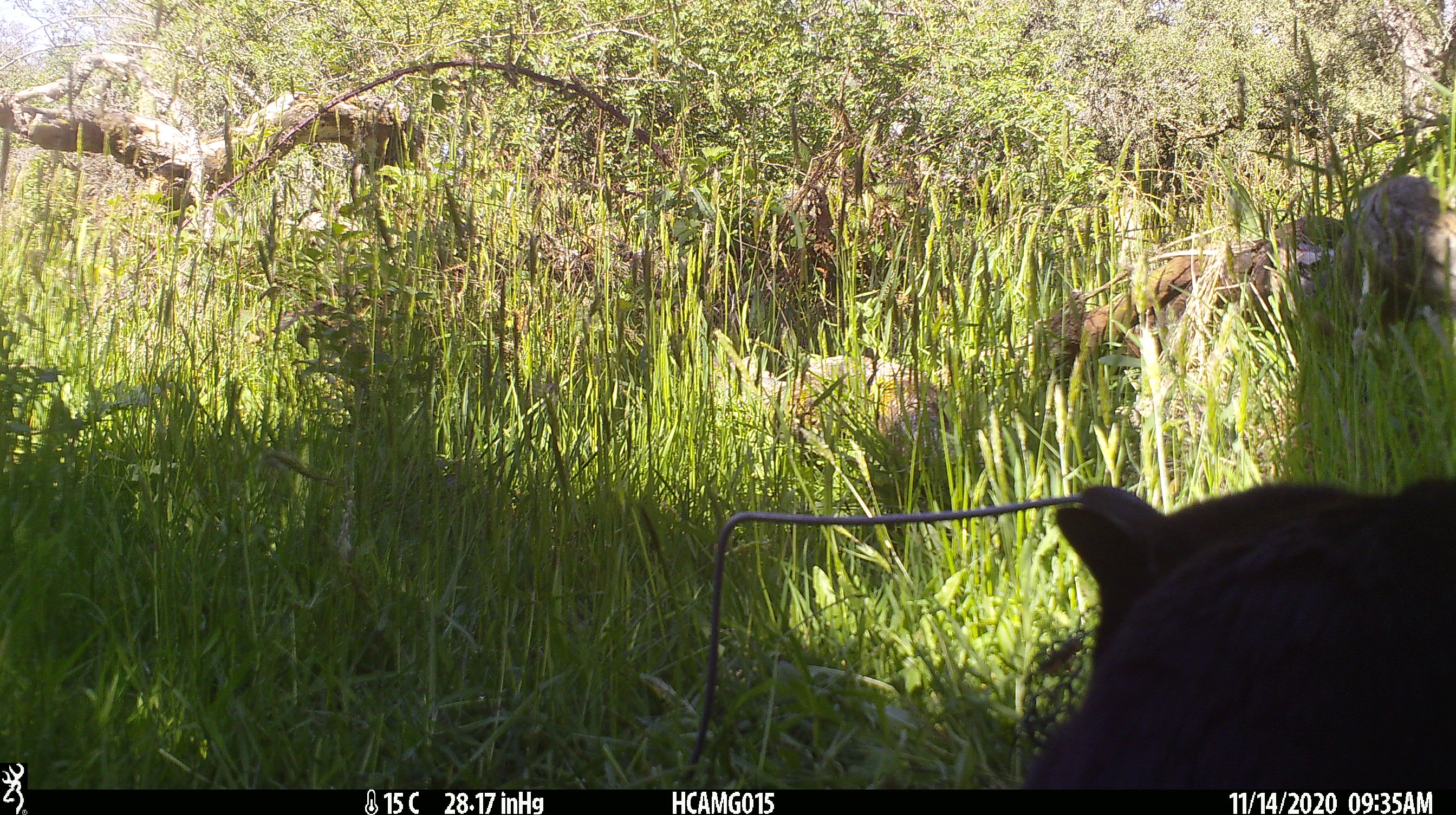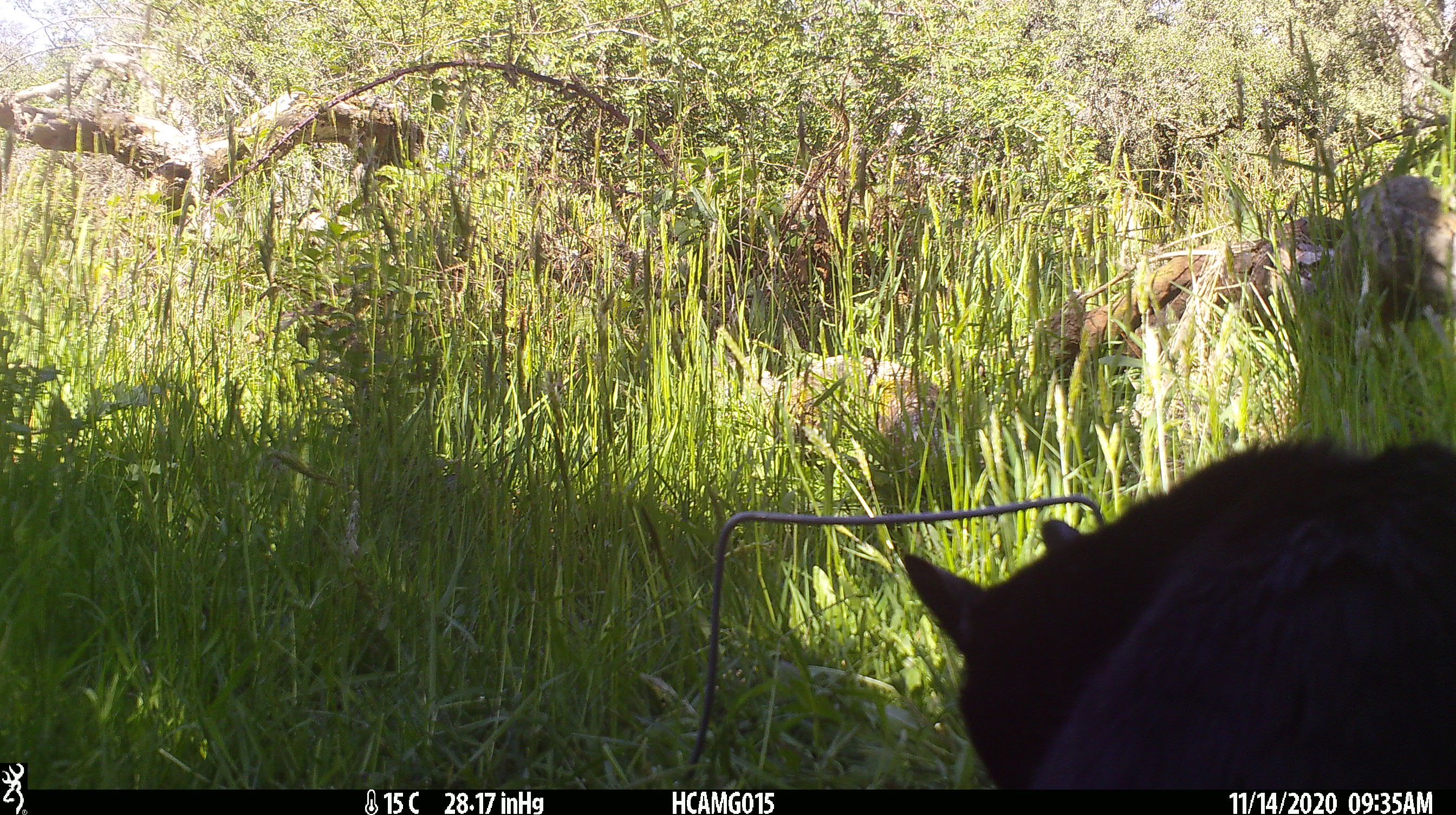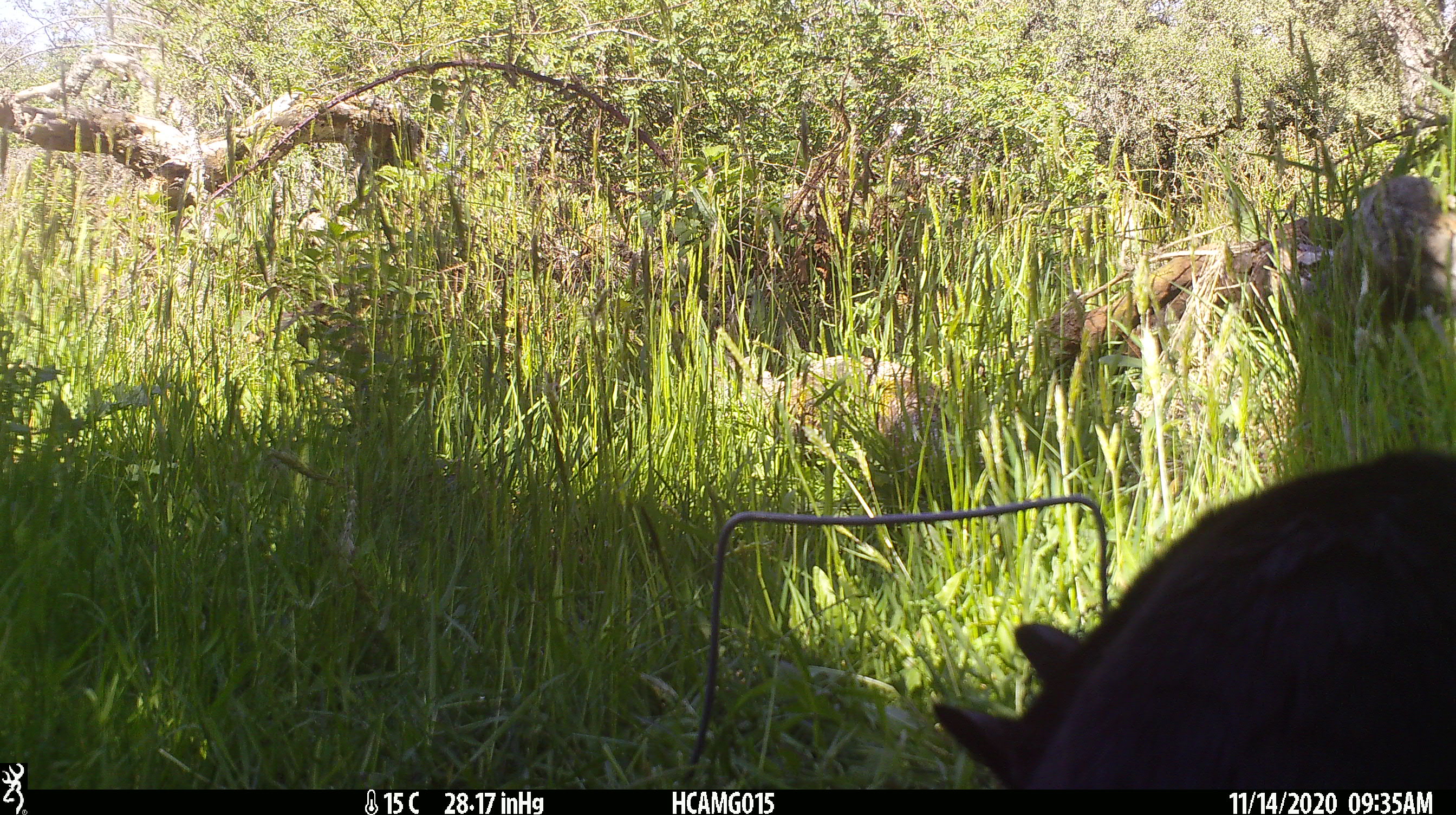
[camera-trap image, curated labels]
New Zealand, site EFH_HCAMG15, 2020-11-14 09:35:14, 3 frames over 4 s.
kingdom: Animalia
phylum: Chordata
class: Mammalia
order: Carnivora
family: Felidae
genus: Felis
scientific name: Felis catus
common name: domestic cat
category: cat